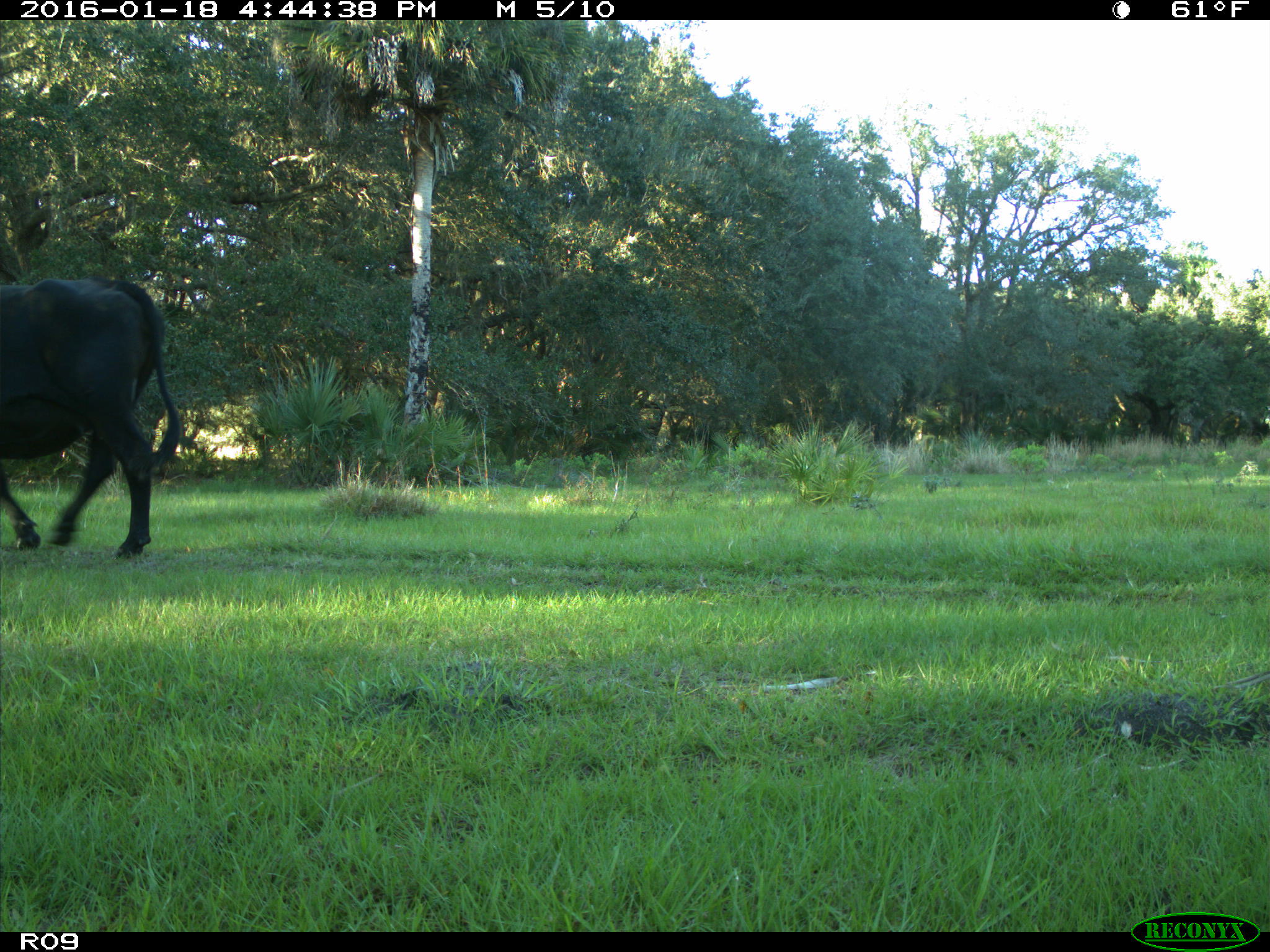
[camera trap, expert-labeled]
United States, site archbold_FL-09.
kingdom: Animalia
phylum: Chordata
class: Mammalia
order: Artiodactyla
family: Bovidae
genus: Bos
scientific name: Bos taurus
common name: domestic cow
Bos taurus (domestic cow).